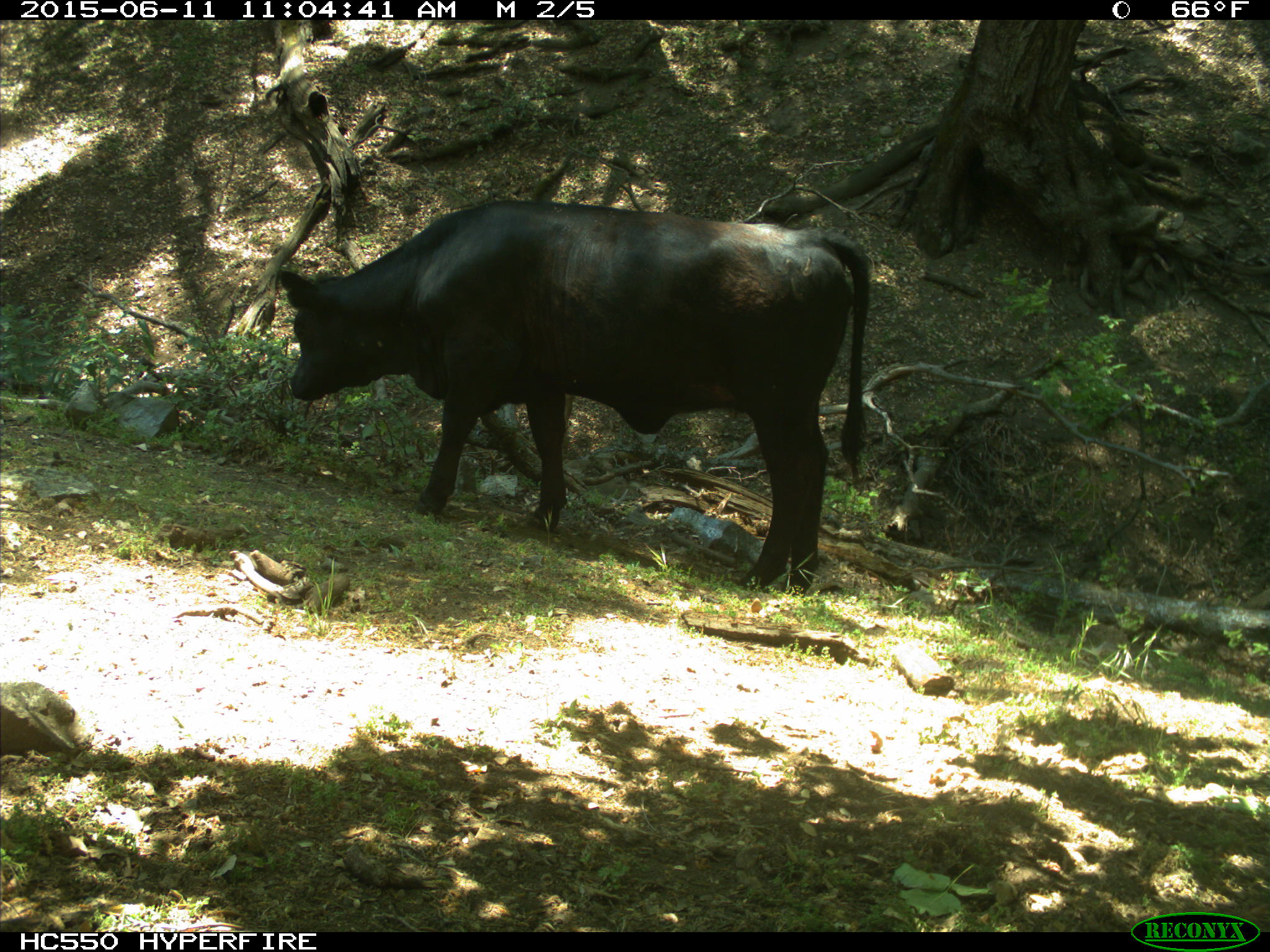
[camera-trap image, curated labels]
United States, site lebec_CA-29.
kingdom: Animalia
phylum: Chordata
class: Mammalia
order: Artiodactyla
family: Bovidae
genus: Bos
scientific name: Bos taurus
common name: domestic cow